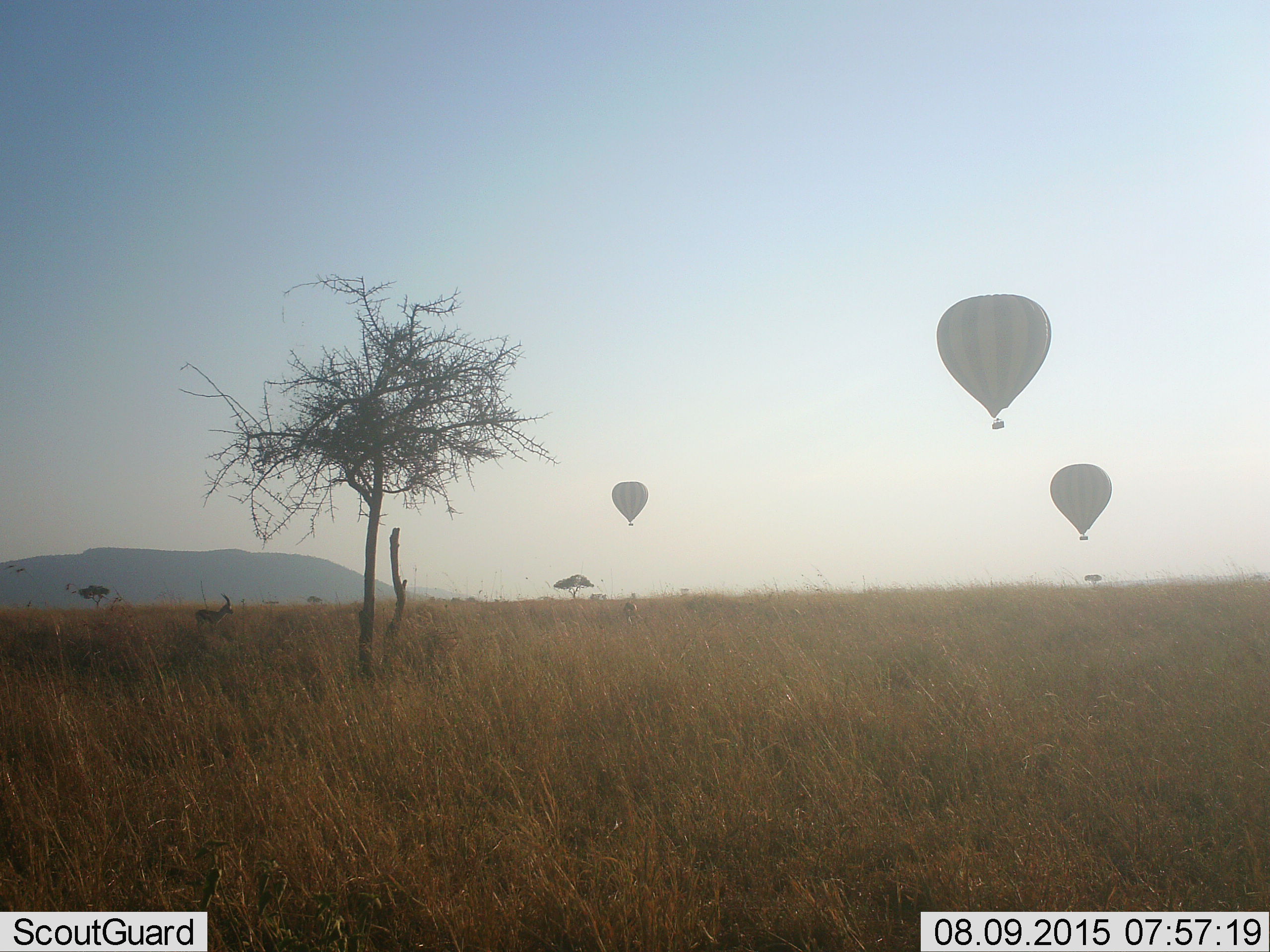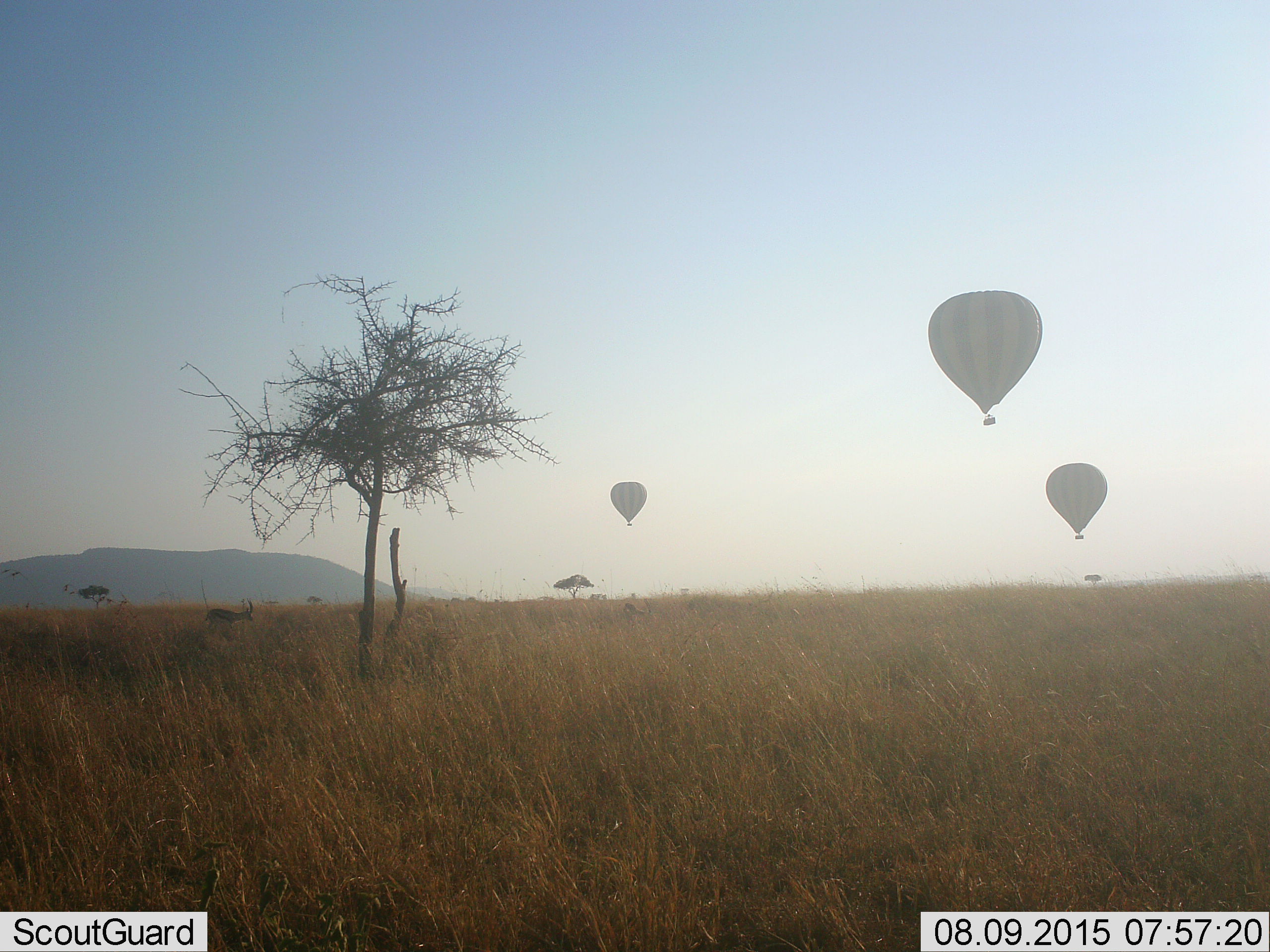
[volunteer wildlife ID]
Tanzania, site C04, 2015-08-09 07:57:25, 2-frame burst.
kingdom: Animalia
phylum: Chordata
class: Mammalia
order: Artiodactyla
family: Bovidae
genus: Eudorcas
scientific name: Eudorcas thomsonii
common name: thomson's gazelle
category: gazellethomsons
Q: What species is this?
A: Gazellethomsons (thomson's gazelle) (Eudorcas thomsonii).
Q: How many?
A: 1.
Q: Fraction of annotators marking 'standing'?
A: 70%.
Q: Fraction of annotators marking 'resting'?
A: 0%.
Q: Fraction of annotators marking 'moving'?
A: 30%.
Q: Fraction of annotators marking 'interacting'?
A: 0%.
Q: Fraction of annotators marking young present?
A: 0%.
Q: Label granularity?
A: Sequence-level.